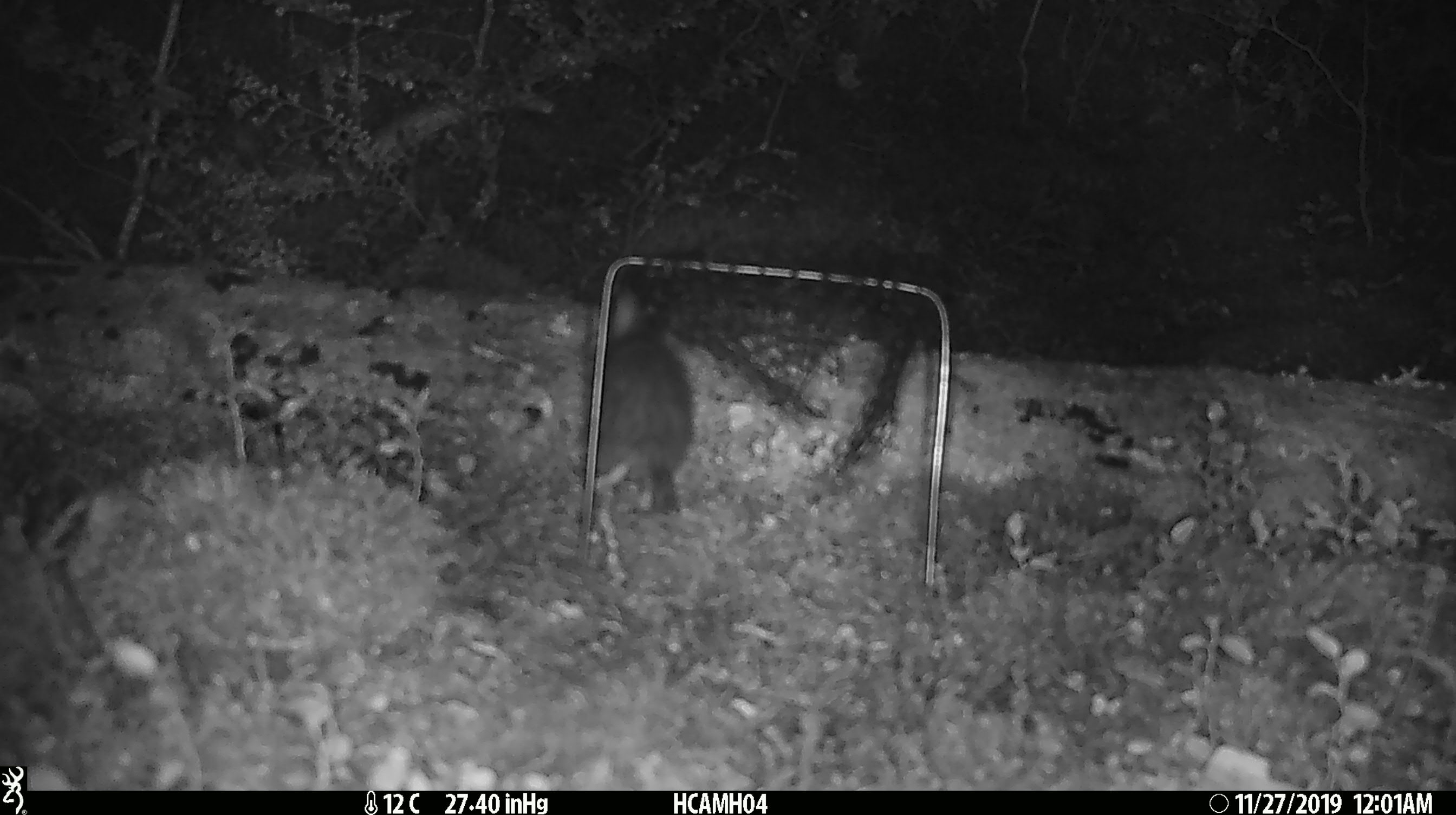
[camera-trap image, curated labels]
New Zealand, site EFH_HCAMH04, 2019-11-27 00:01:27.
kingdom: Animalia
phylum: Chordata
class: Mammalia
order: Rodentia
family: Muridae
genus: Rattus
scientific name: Rattus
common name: rat